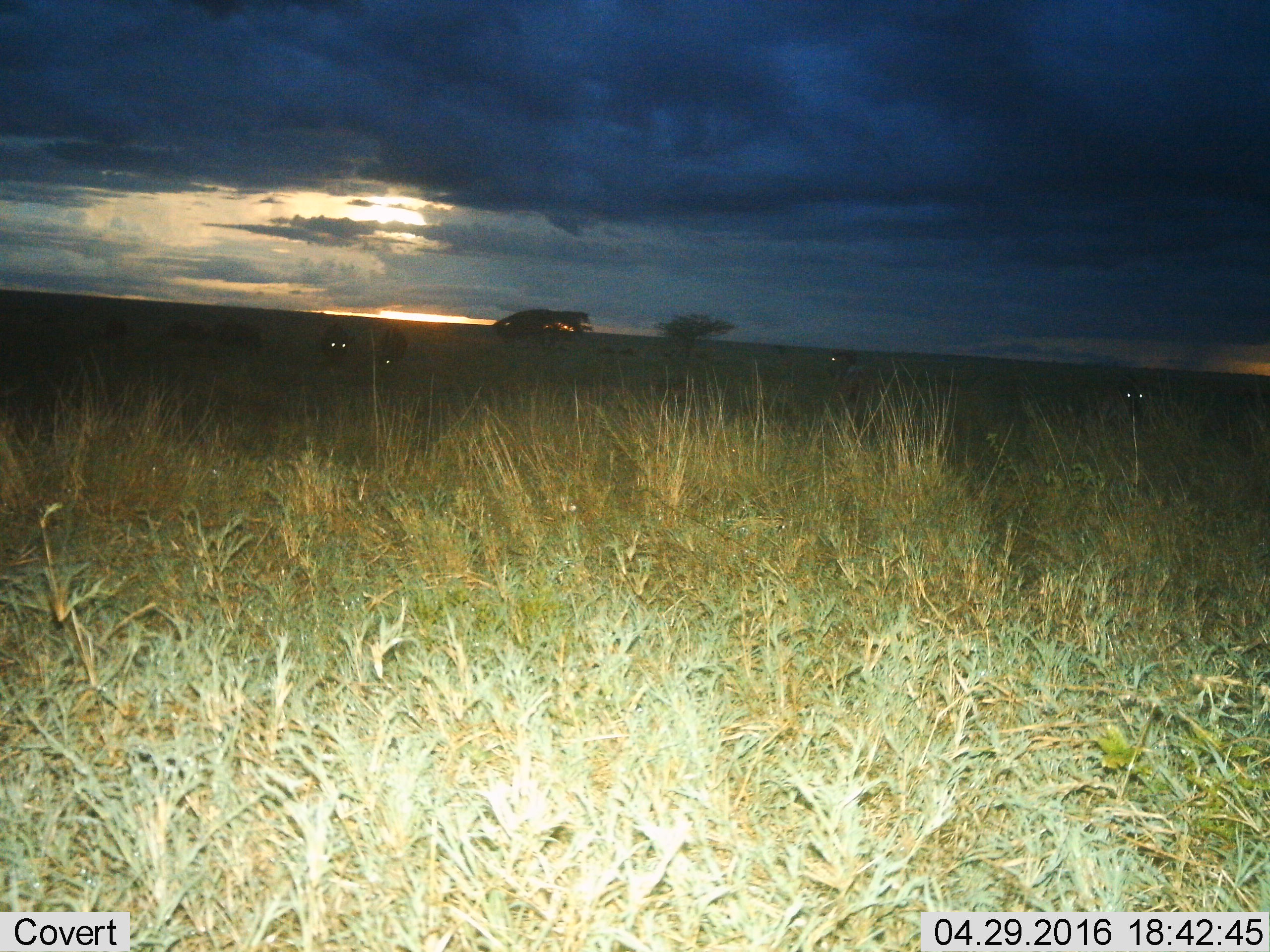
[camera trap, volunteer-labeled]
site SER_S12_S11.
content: unidentified animal